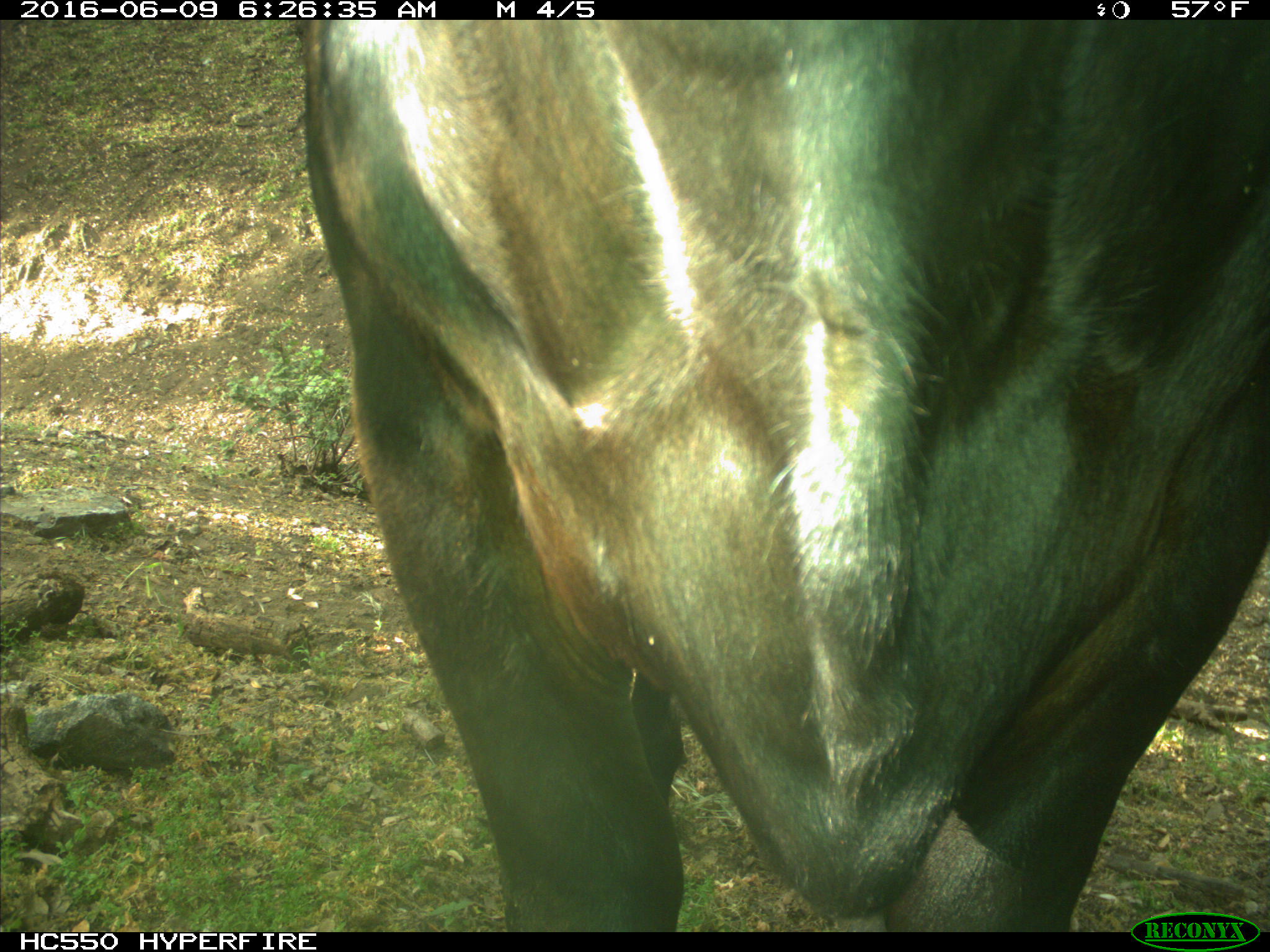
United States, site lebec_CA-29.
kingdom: Animalia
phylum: Chordata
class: Mammalia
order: Artiodactyla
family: Bovidae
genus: Bos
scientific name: Bos taurus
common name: domestic cow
Bos taurus (domestic cow).